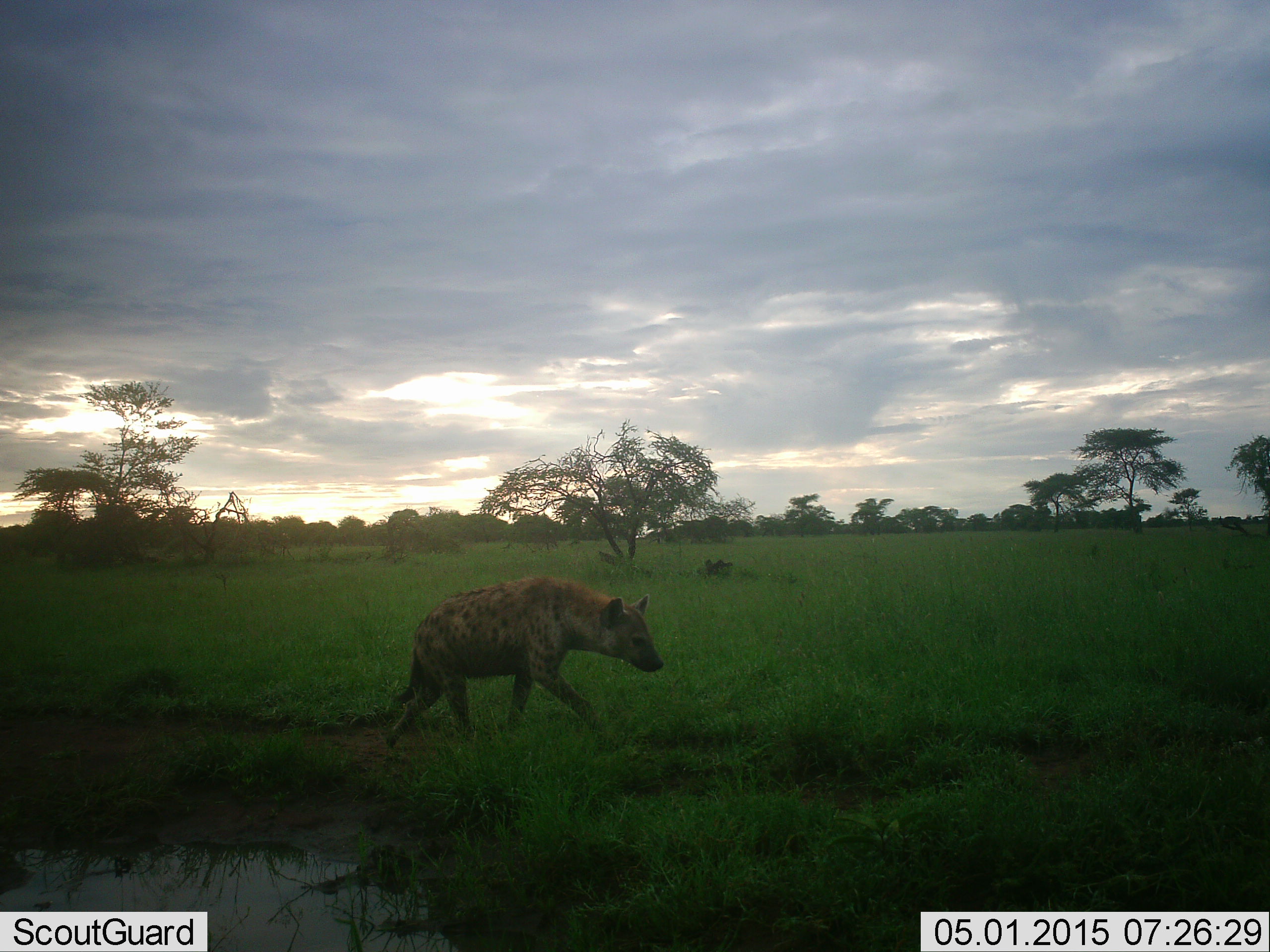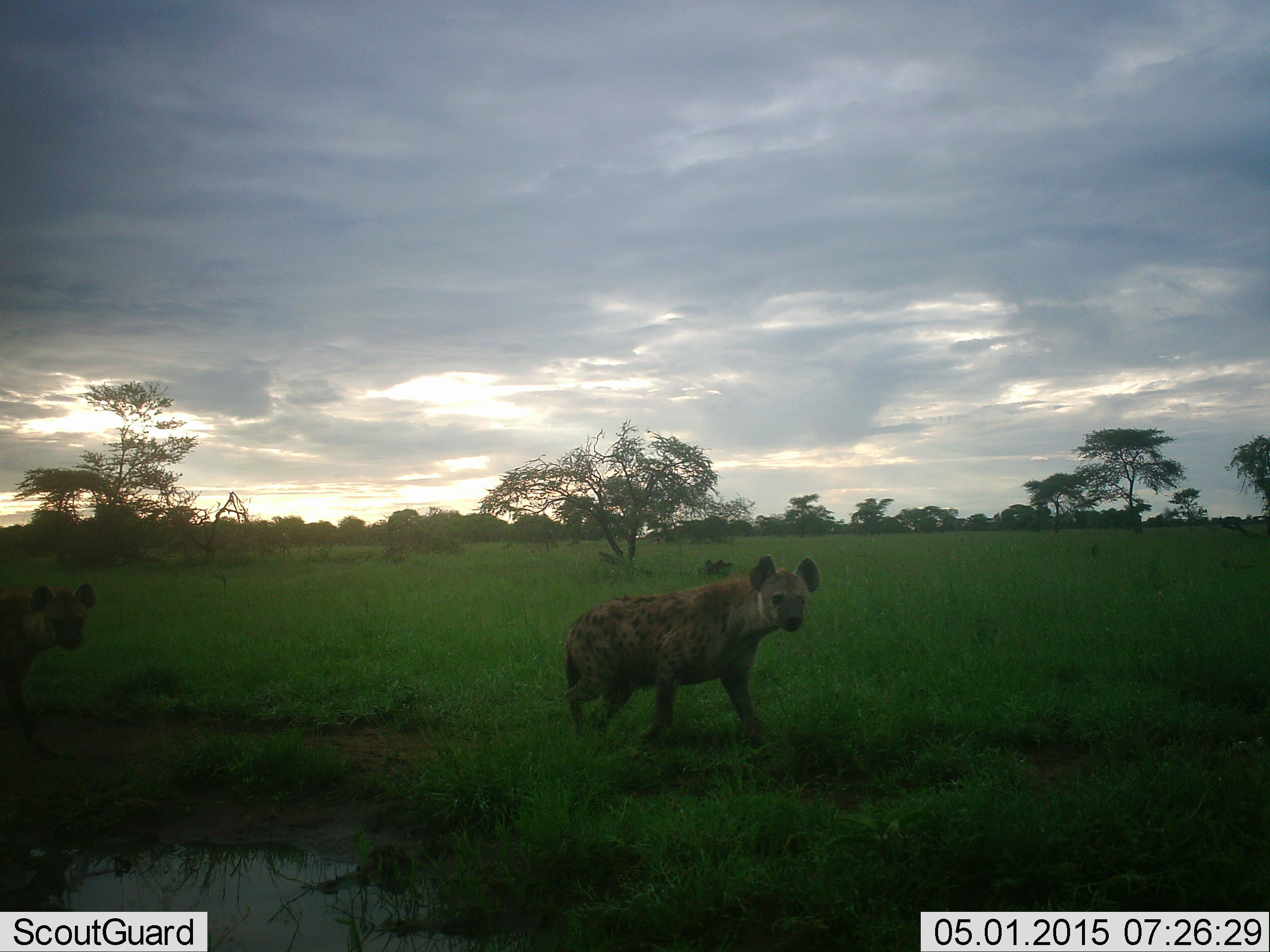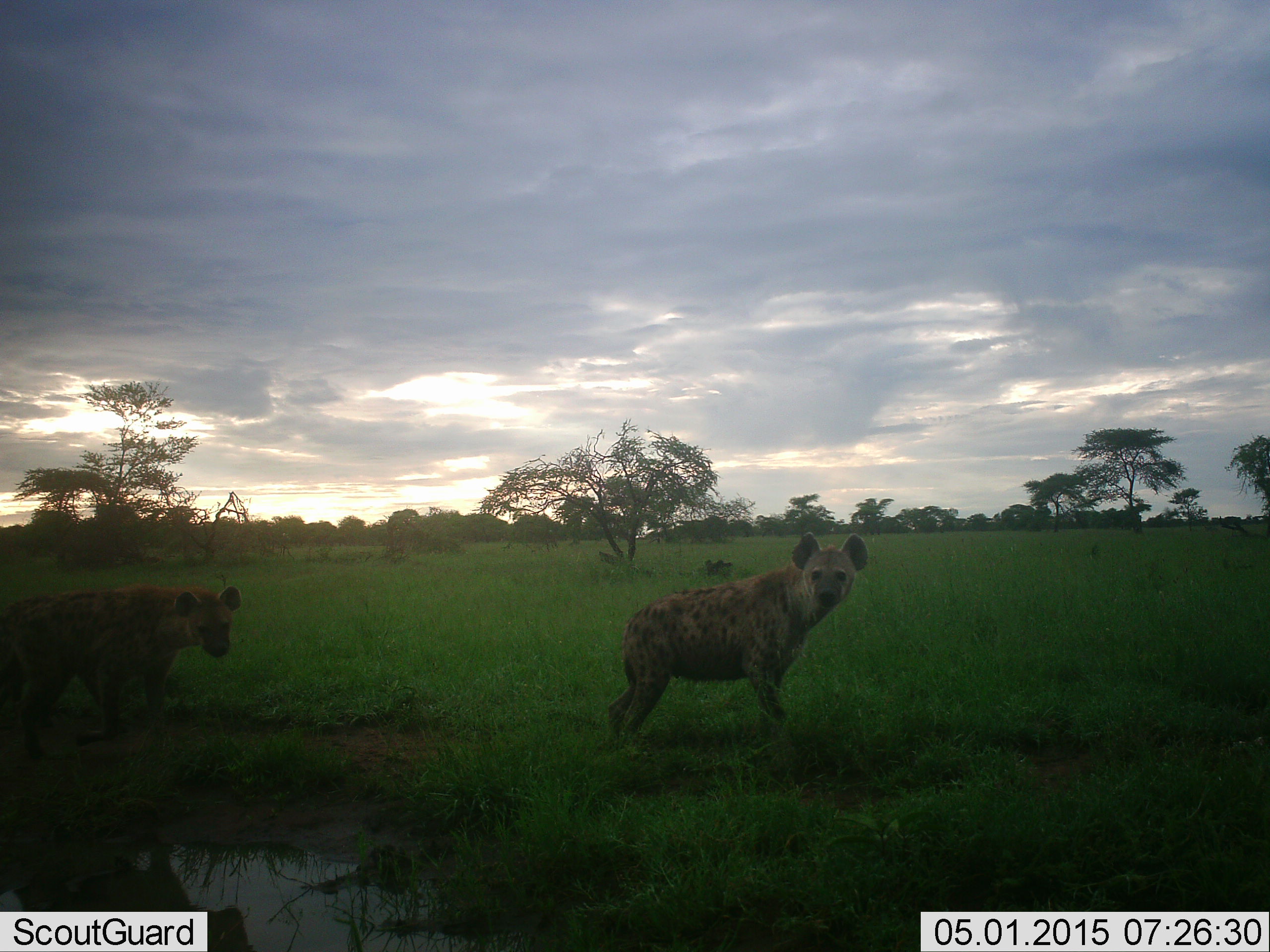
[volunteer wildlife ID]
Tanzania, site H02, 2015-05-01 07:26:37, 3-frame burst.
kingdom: Animalia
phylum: Chordata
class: Mammalia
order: Carnivora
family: Hyaenidae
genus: Crocuta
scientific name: Crocuta crocuta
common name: spotted hyena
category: hyenaspotted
Hyenaspotted (spotted hyena) (Crocuta crocuta), count 2. Behavior (volunteer vote fractions): standing 10%, resting 0%, moving 100%, interacting 10%. Young present (vote fraction): 0%. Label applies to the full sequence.